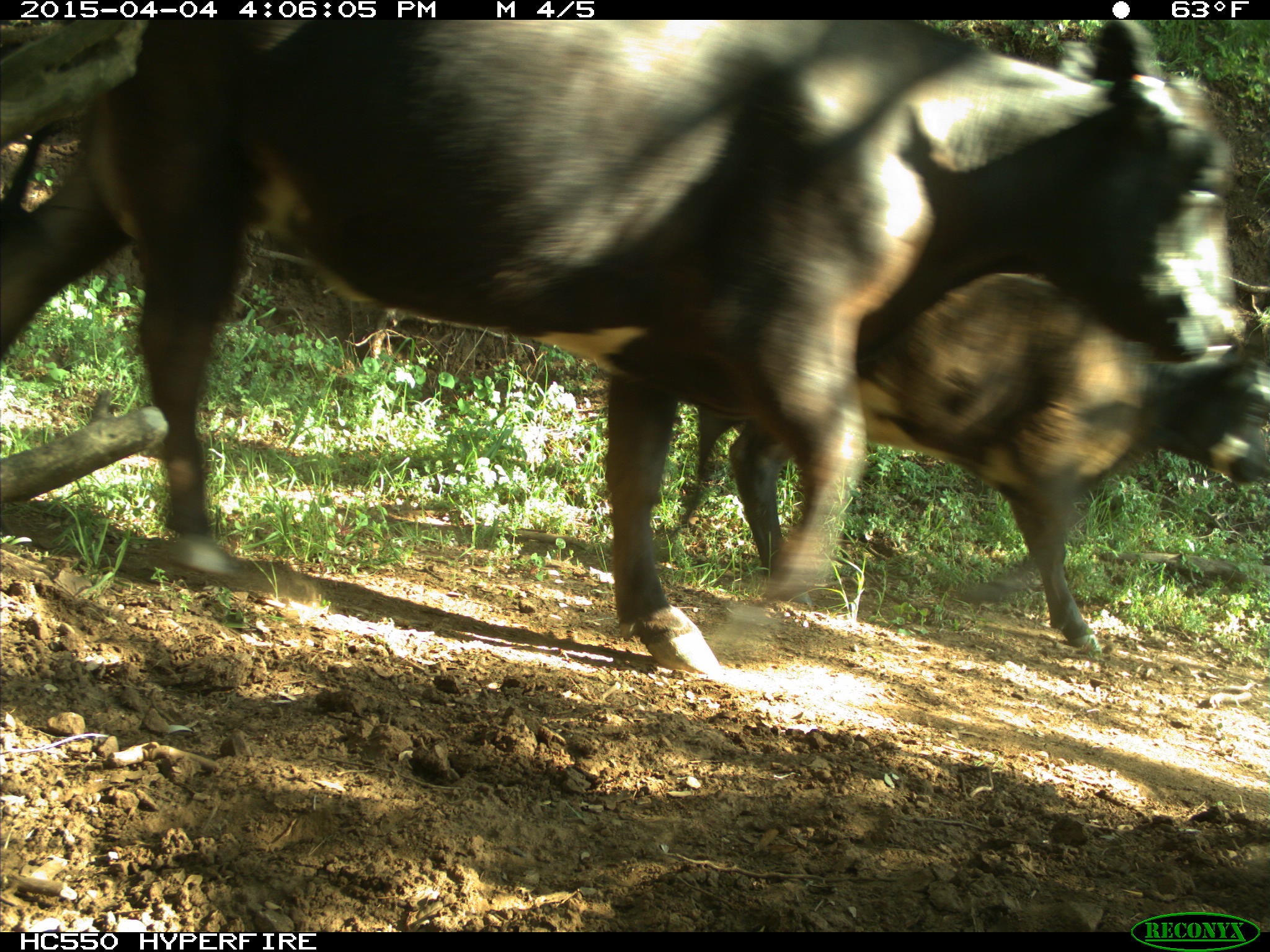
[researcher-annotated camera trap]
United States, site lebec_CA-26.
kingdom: Animalia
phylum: Chordata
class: Mammalia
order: Artiodactyla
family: Bovidae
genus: Bos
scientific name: Bos taurus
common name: domestic cow